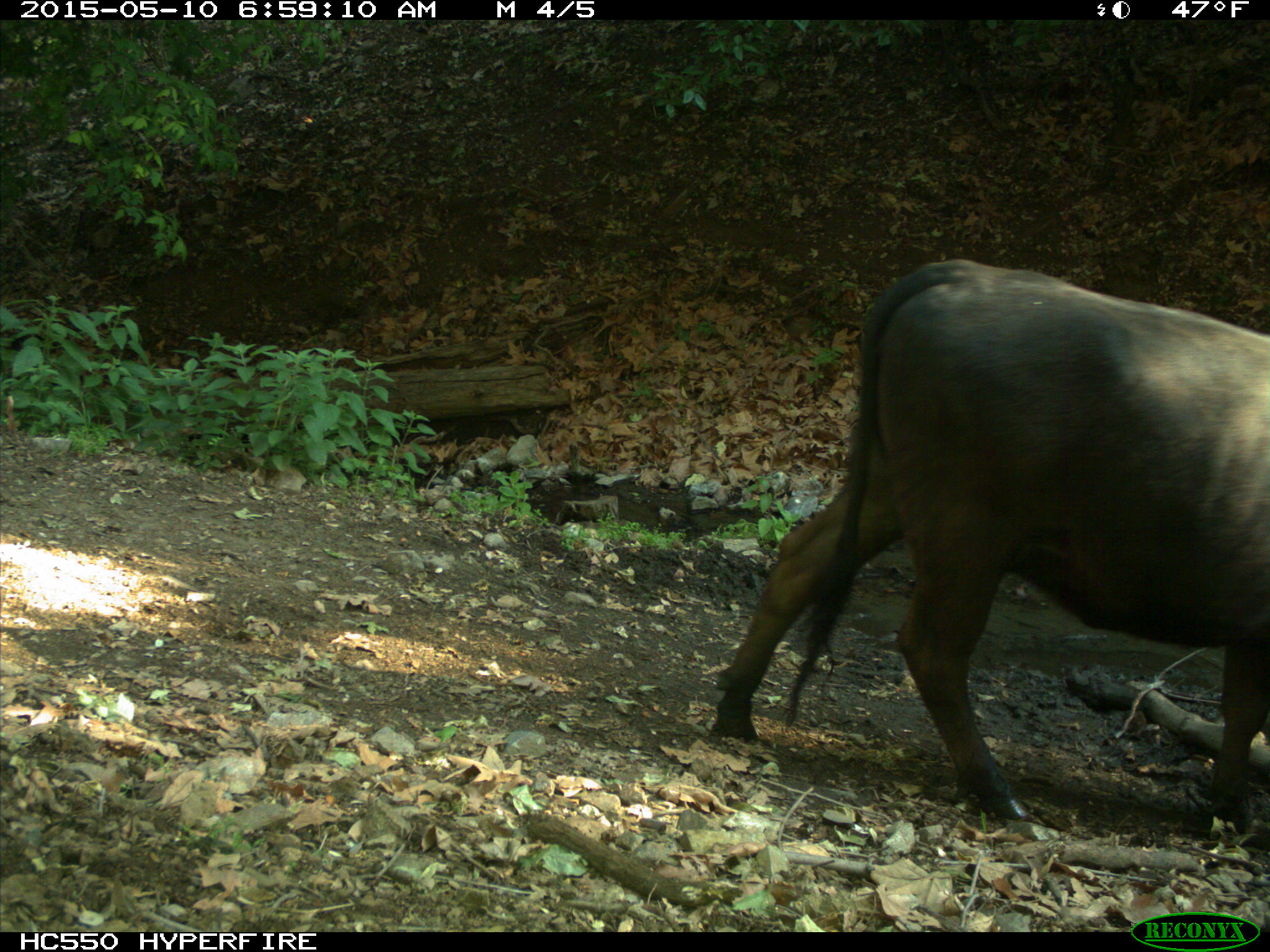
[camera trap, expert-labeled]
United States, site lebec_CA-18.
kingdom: Animalia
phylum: Chordata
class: Mammalia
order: Artiodactyla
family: Bovidae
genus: Bos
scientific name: Bos taurus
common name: domestic cow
Bos taurus (domestic cow).